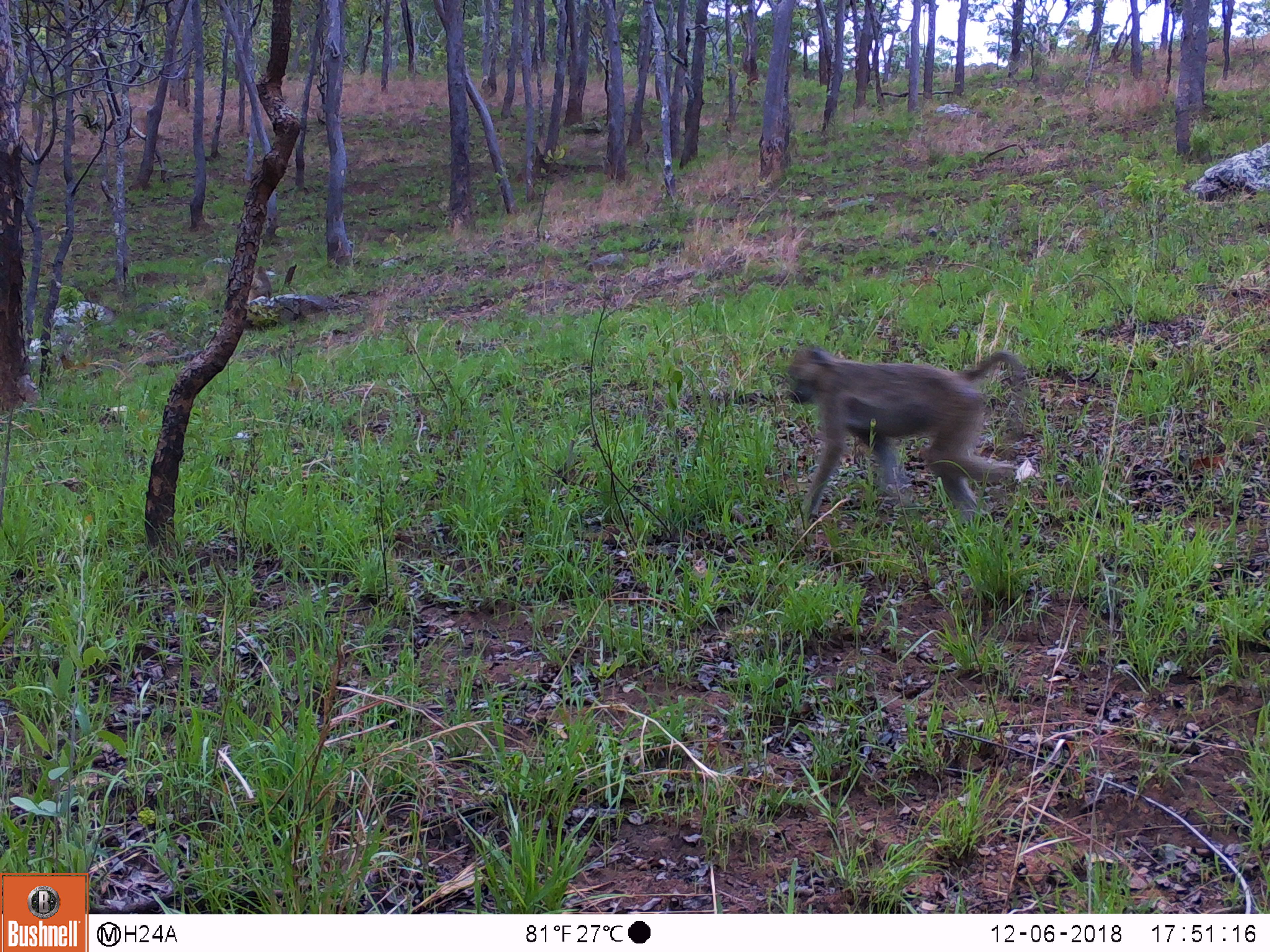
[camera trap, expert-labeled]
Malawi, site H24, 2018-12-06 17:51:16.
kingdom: Animalia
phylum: Chordata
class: Mammalia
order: Primates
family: Cercopithecidae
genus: Papio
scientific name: Papio cynocephalus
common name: yellow baboon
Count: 2.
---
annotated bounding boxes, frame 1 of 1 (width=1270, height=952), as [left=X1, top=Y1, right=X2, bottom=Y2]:
yellow baboon: [left=777, top=335, right=1044, bottom=511]; [left=246, top=258, right=270, bottom=306]